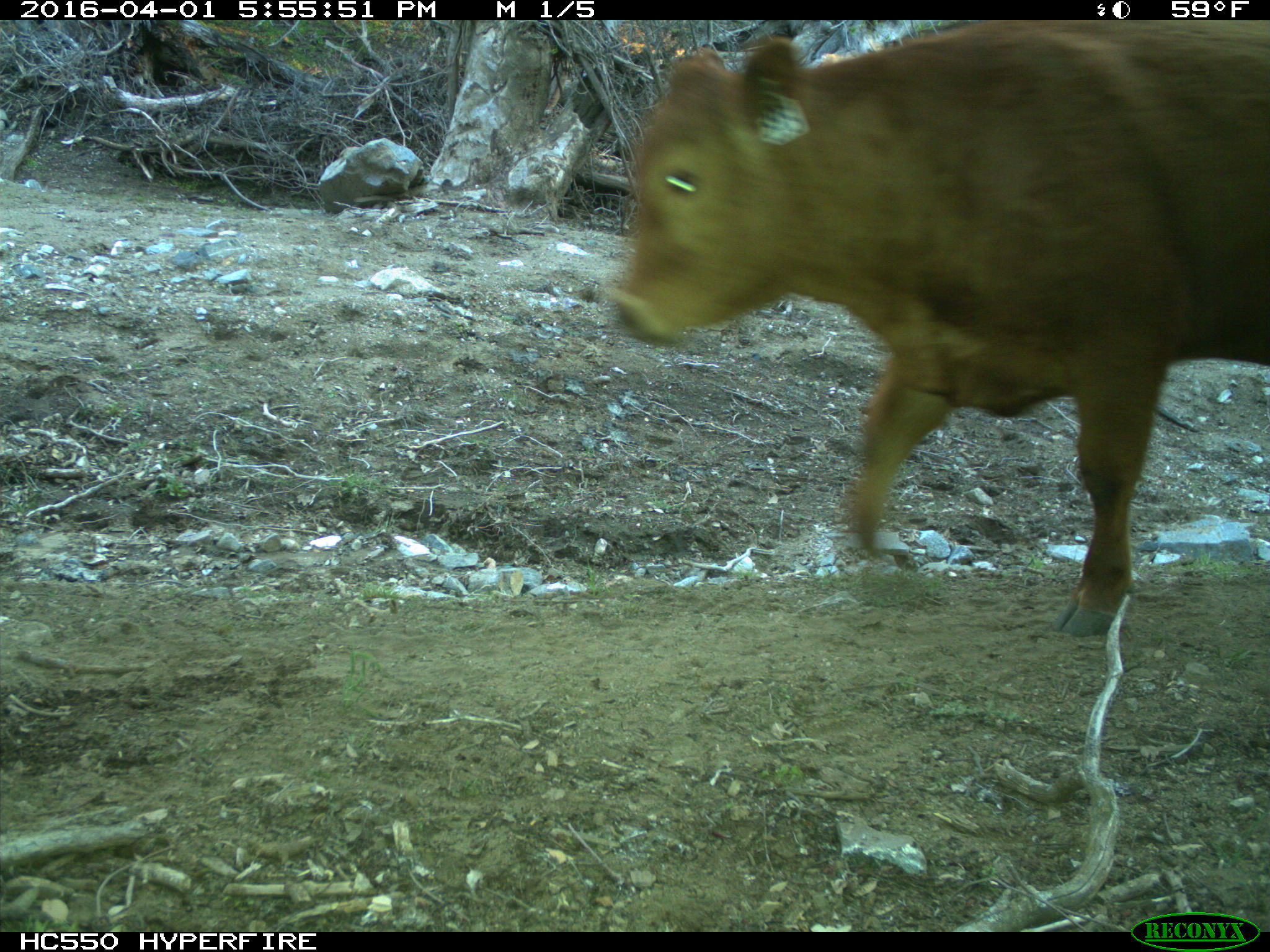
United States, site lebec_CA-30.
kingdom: Animalia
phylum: Chordata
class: Mammalia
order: Artiodactyla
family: Bovidae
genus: Bos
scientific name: Bos taurus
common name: domestic cow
Bos taurus (domestic cow).